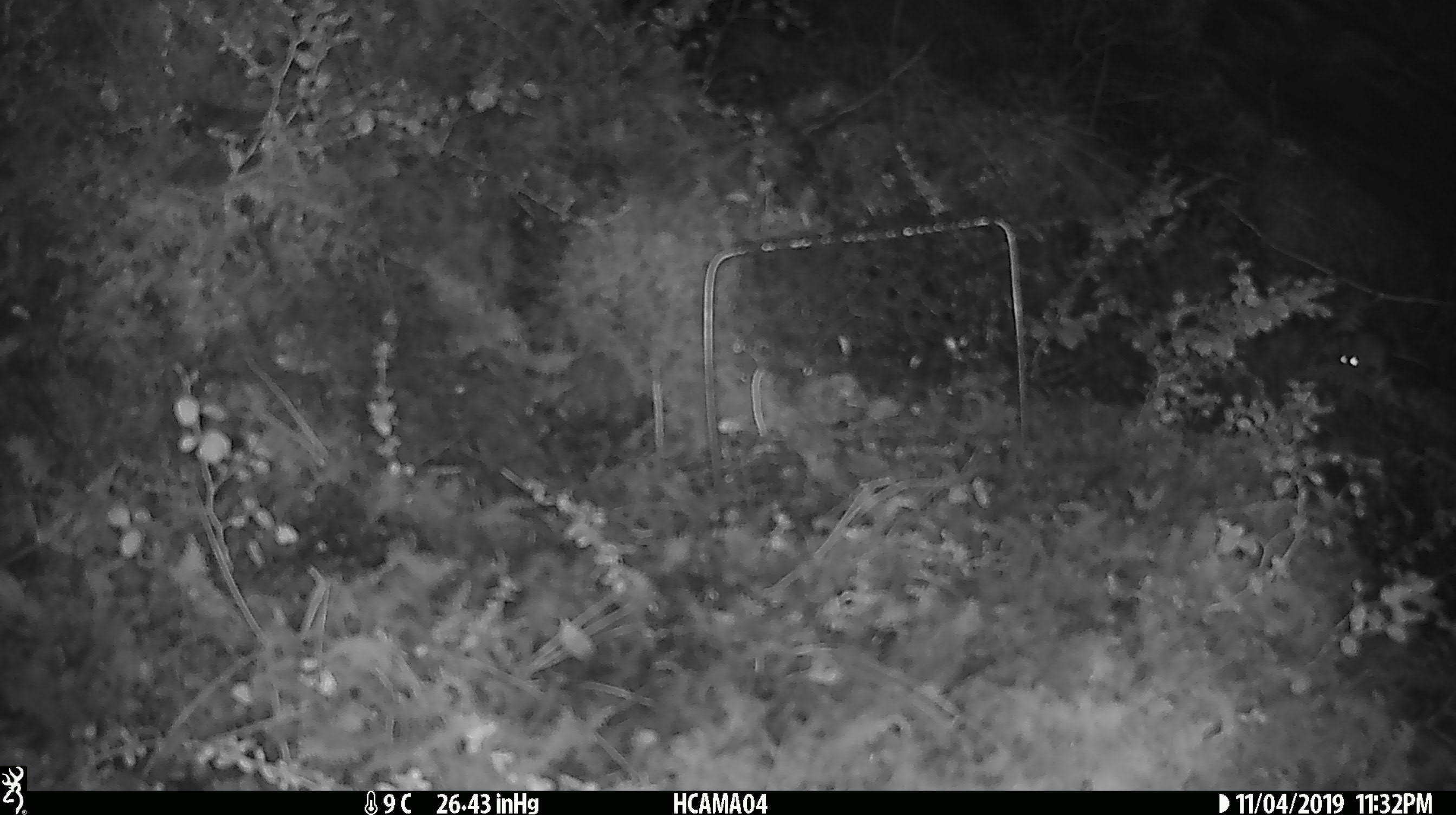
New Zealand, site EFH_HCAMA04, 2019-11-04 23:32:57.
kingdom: Animalia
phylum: Chordata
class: Mammalia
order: Rodentia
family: Muridae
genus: Mus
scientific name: Mus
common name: mouse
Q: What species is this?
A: Mouse (Mus).